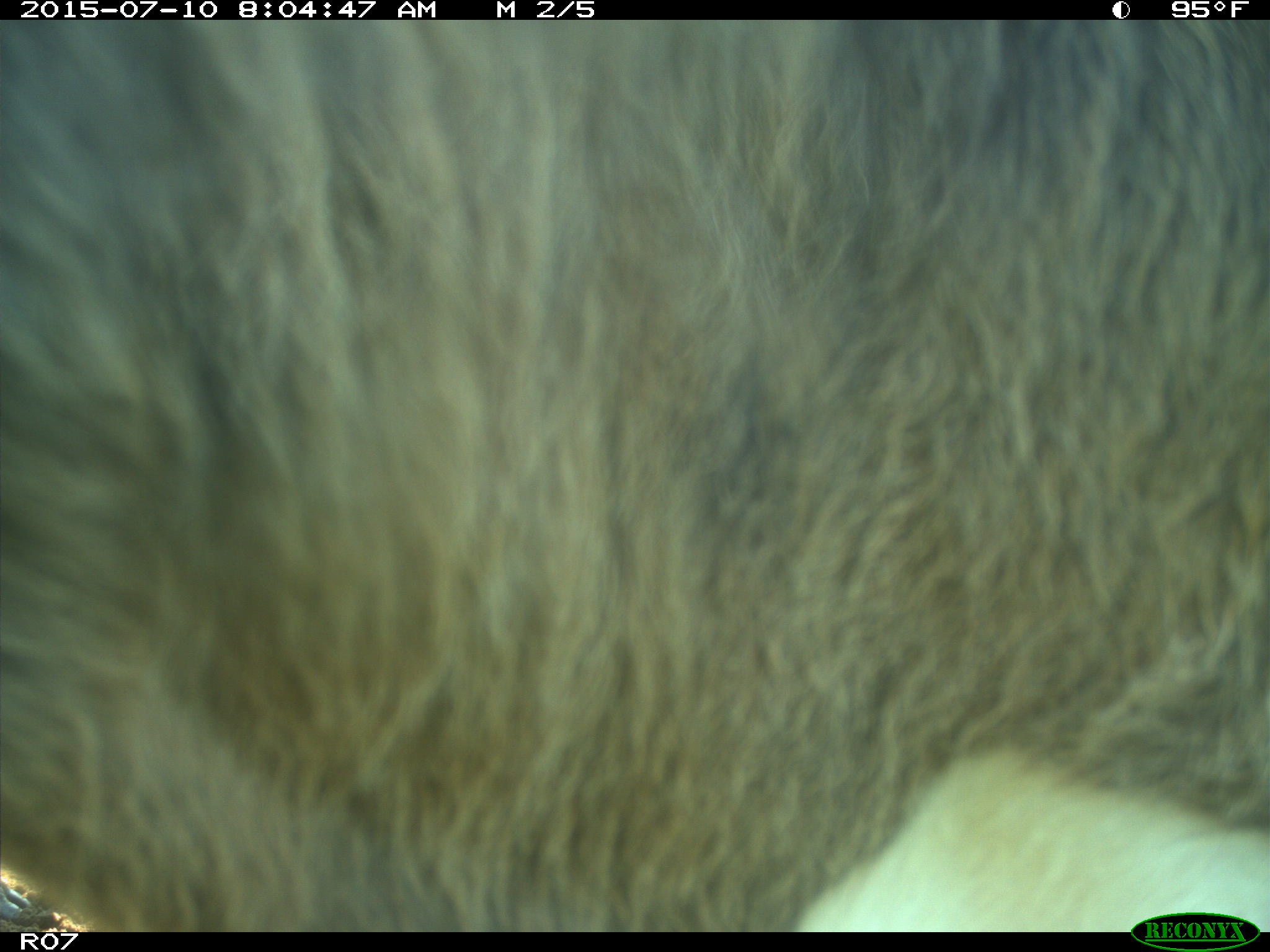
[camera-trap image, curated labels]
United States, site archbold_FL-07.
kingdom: Animalia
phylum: Chordata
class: Mammalia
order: Artiodactyla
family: Bovidae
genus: Bos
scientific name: Bos taurus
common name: domestic cow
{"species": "Bos taurus (domestic cow)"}